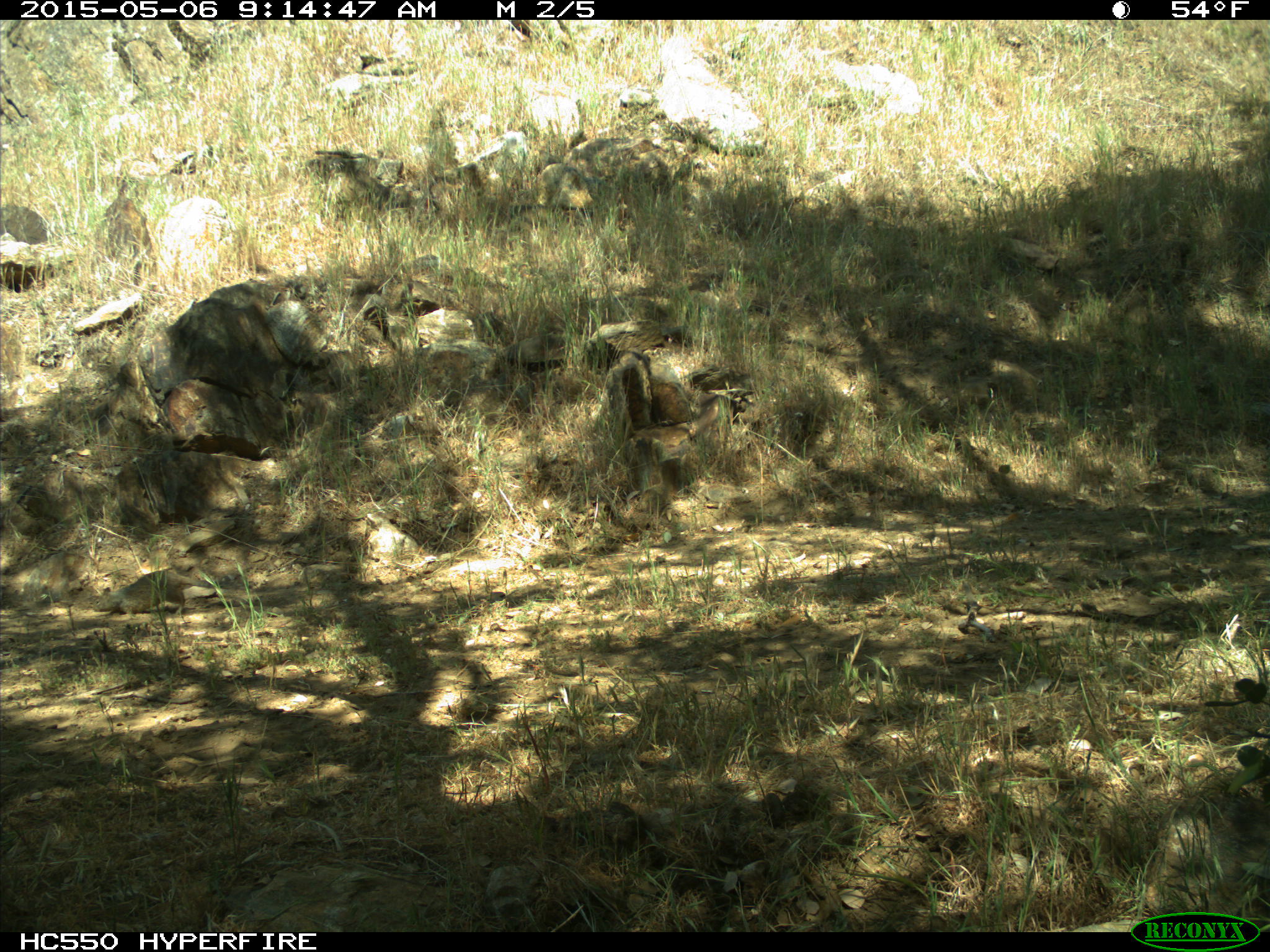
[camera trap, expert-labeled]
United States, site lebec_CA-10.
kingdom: Animalia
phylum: Chordata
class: Mammalia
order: Rodentia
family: Sciuridae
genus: Otospermophilus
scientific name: Otospermophilus beecheyi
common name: california ground squirrel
Otospermophilus beecheyi (california ground squirrel).